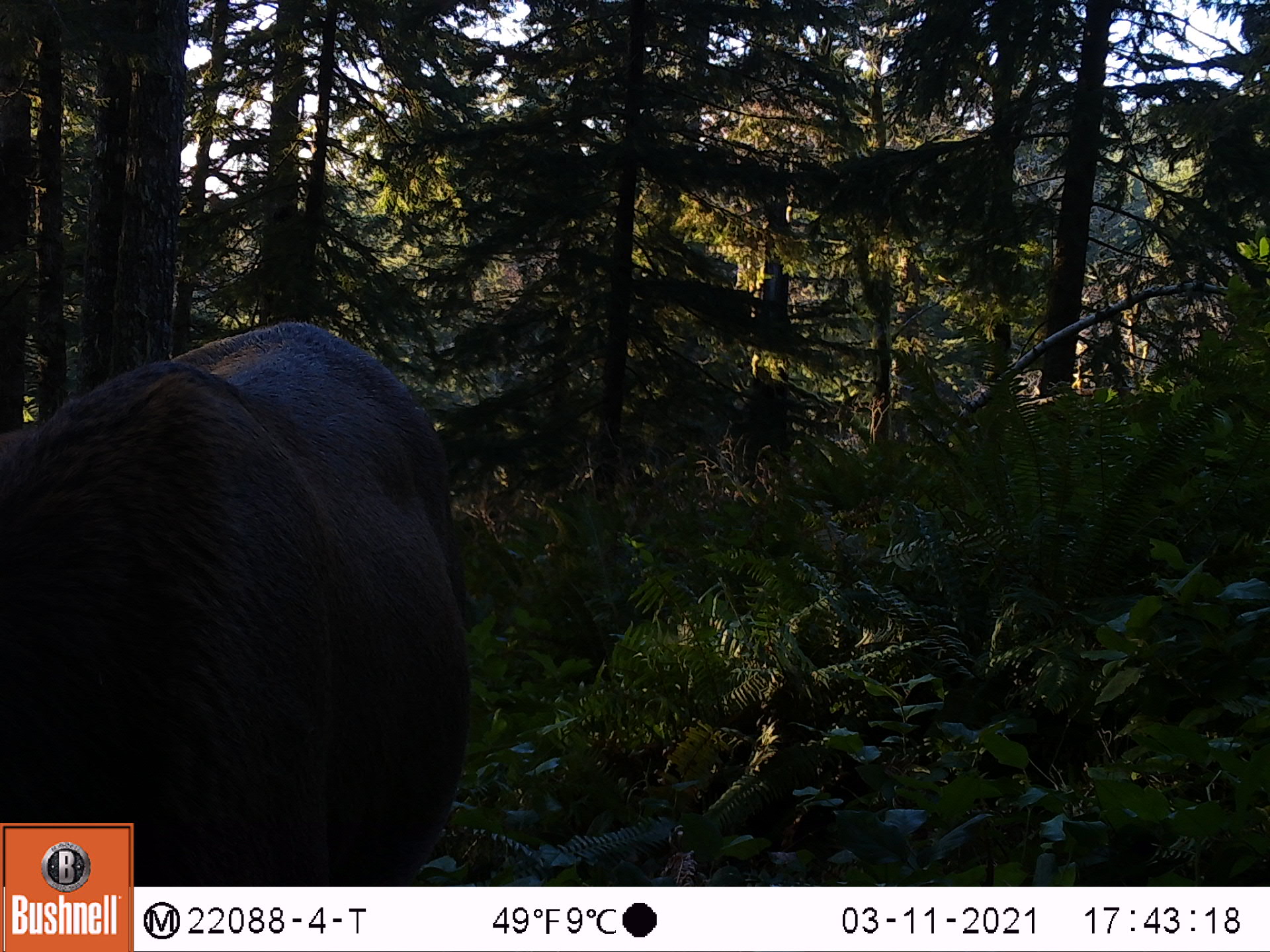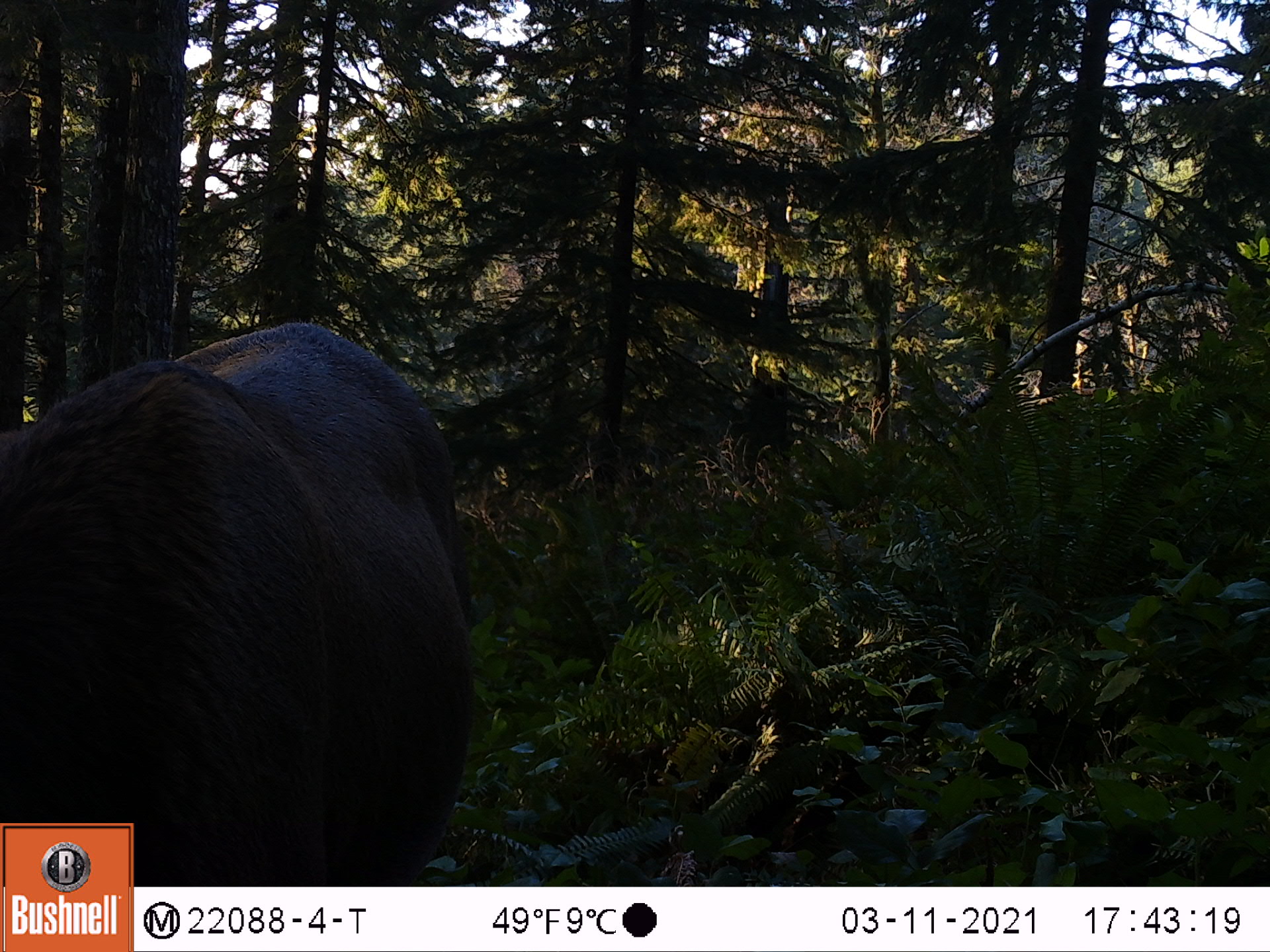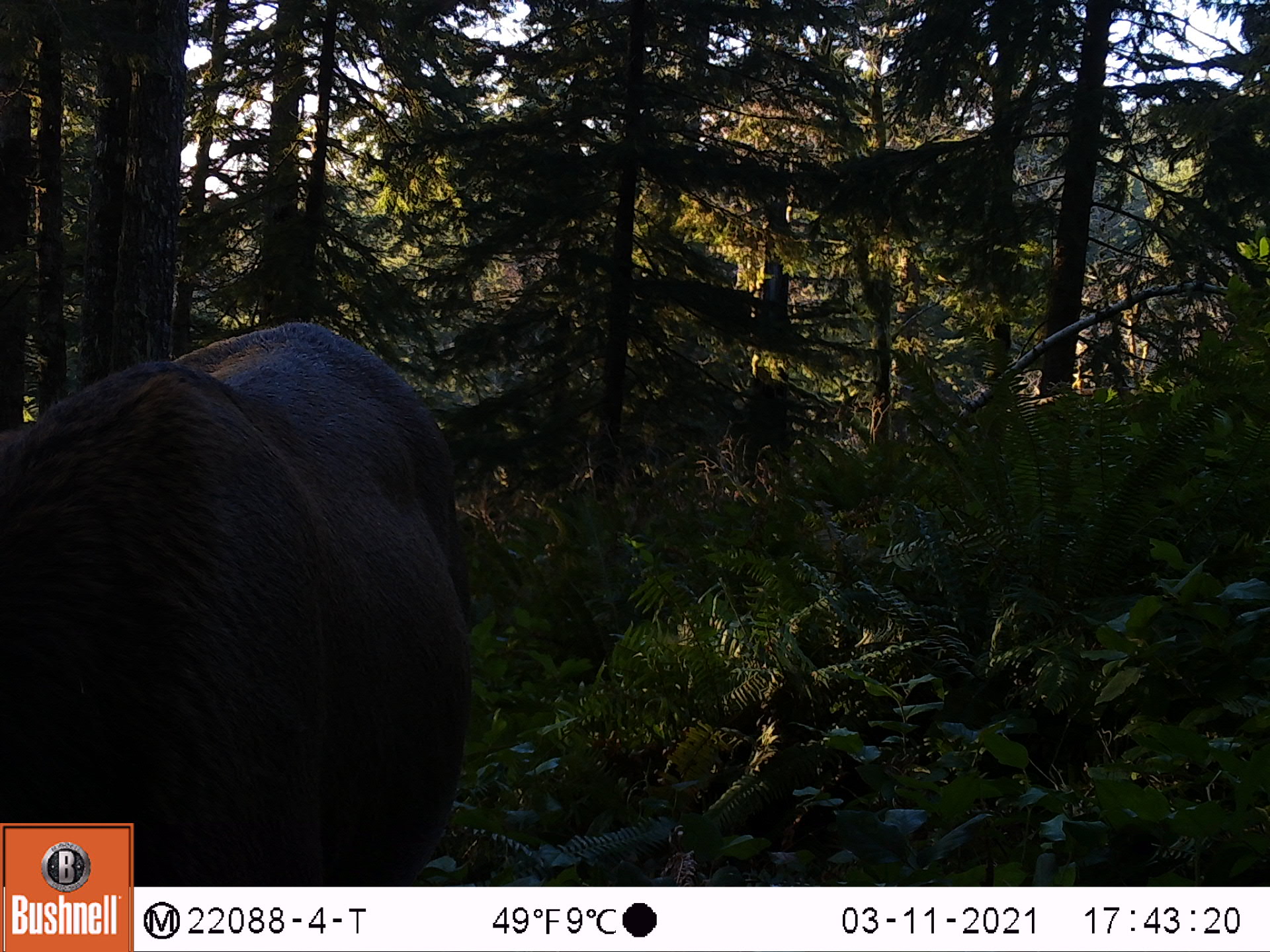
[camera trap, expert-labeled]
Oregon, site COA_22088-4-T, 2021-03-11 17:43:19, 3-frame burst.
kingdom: Animalia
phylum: Chordata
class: Mammalia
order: Artiodactyla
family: Cervidae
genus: Cervus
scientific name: Cervus canadensis roosevelti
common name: roosevelt elk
Roosevelt elk (Cervus canadensis roosevelti).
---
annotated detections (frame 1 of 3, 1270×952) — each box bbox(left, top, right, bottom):
roosevelt elk: bbox(0, 302, 508, 819)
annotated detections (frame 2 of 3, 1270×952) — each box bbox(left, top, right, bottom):
roosevelt elk: bbox(0, 294, 494, 819)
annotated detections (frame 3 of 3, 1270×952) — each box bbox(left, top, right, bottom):
roosevelt elk: bbox(0, 294, 506, 821)